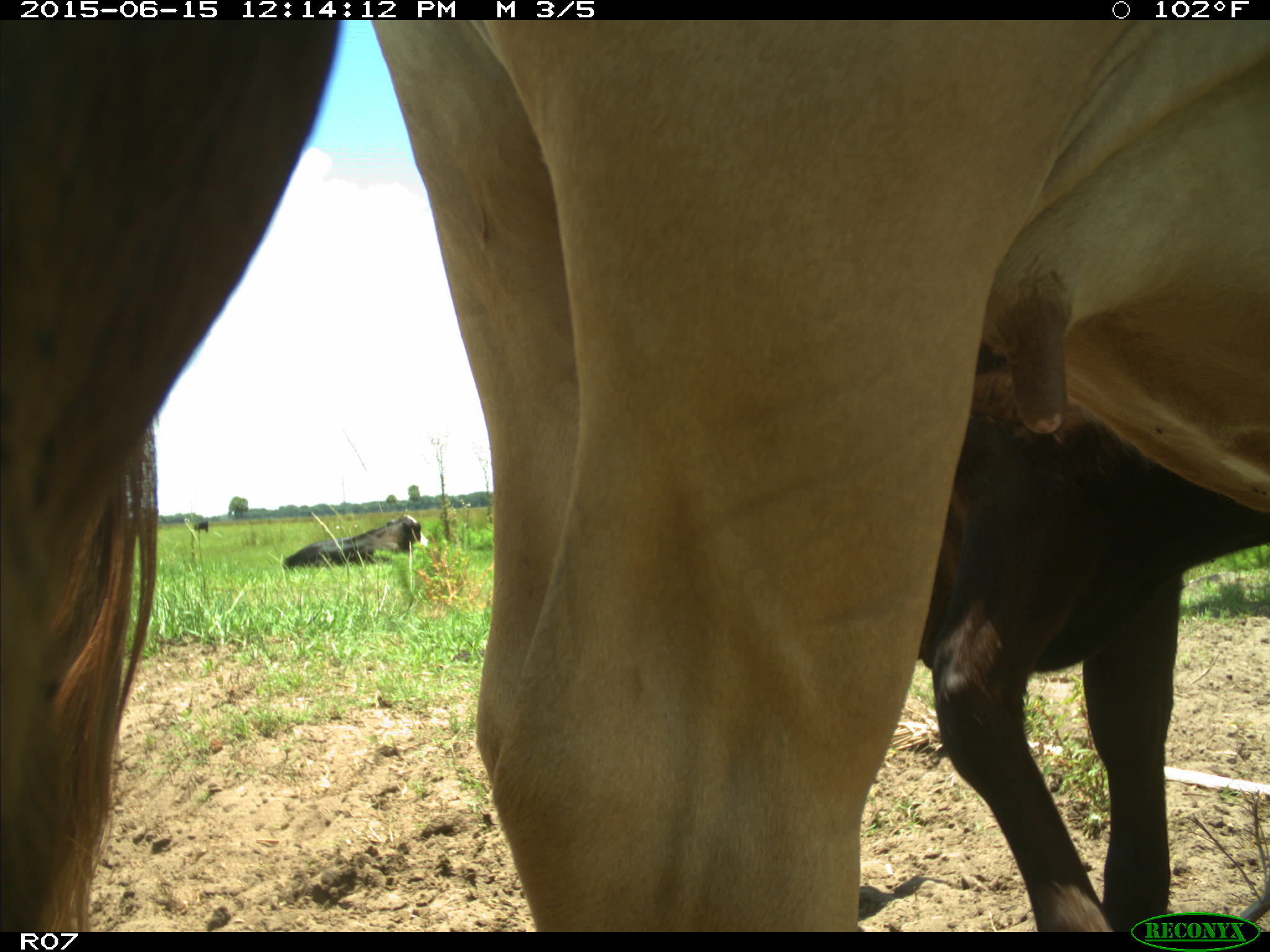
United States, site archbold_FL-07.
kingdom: Animalia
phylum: Chordata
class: Mammalia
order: Artiodactyla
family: Bovidae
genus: Bos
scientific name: Bos taurus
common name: domestic cow